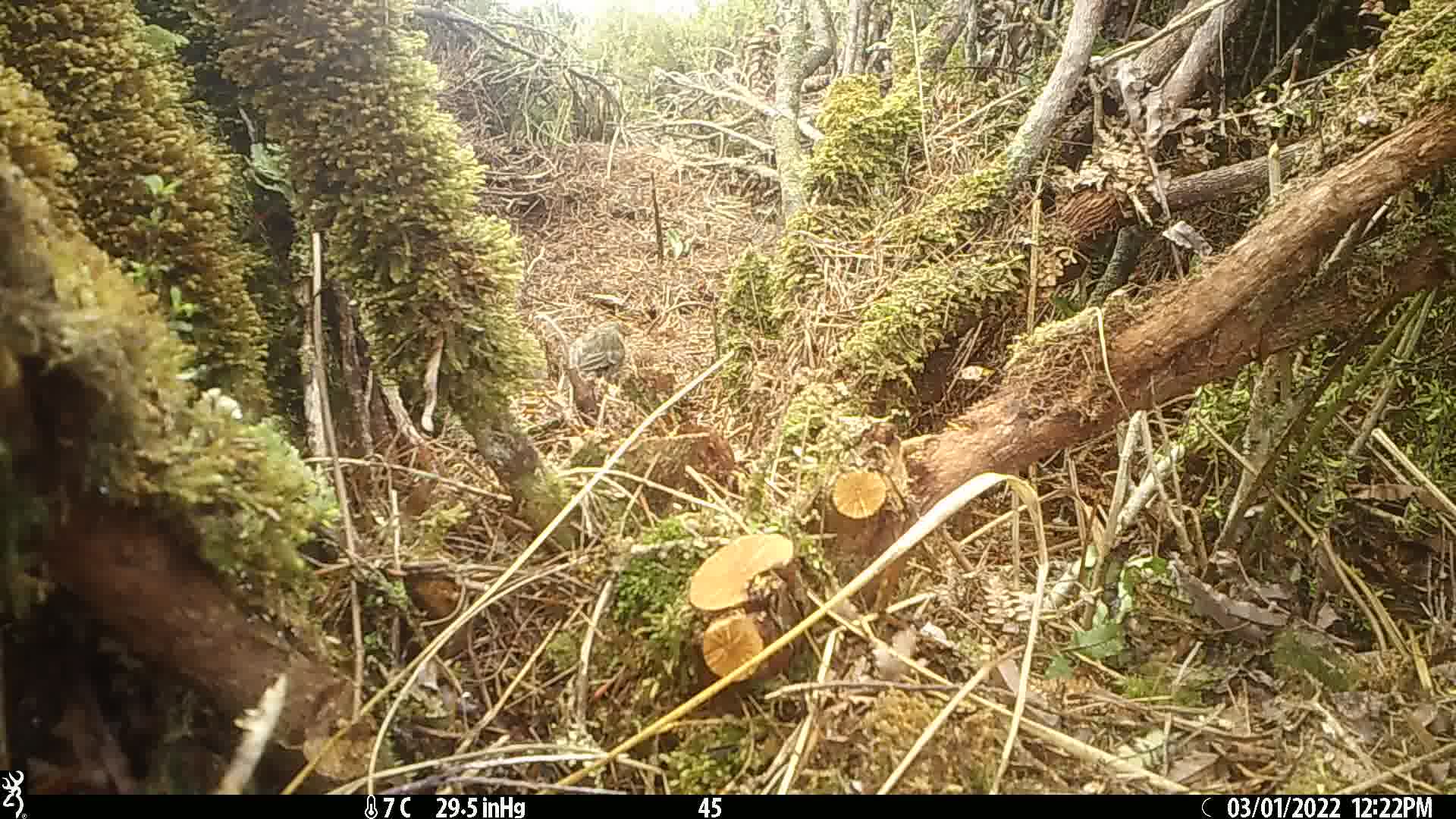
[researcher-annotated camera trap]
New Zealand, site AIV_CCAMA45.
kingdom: Animalia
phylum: Chordata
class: Aves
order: Passeriformes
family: Motacillidae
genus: Anthus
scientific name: Anthus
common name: pipit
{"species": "pipit (Anthus)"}